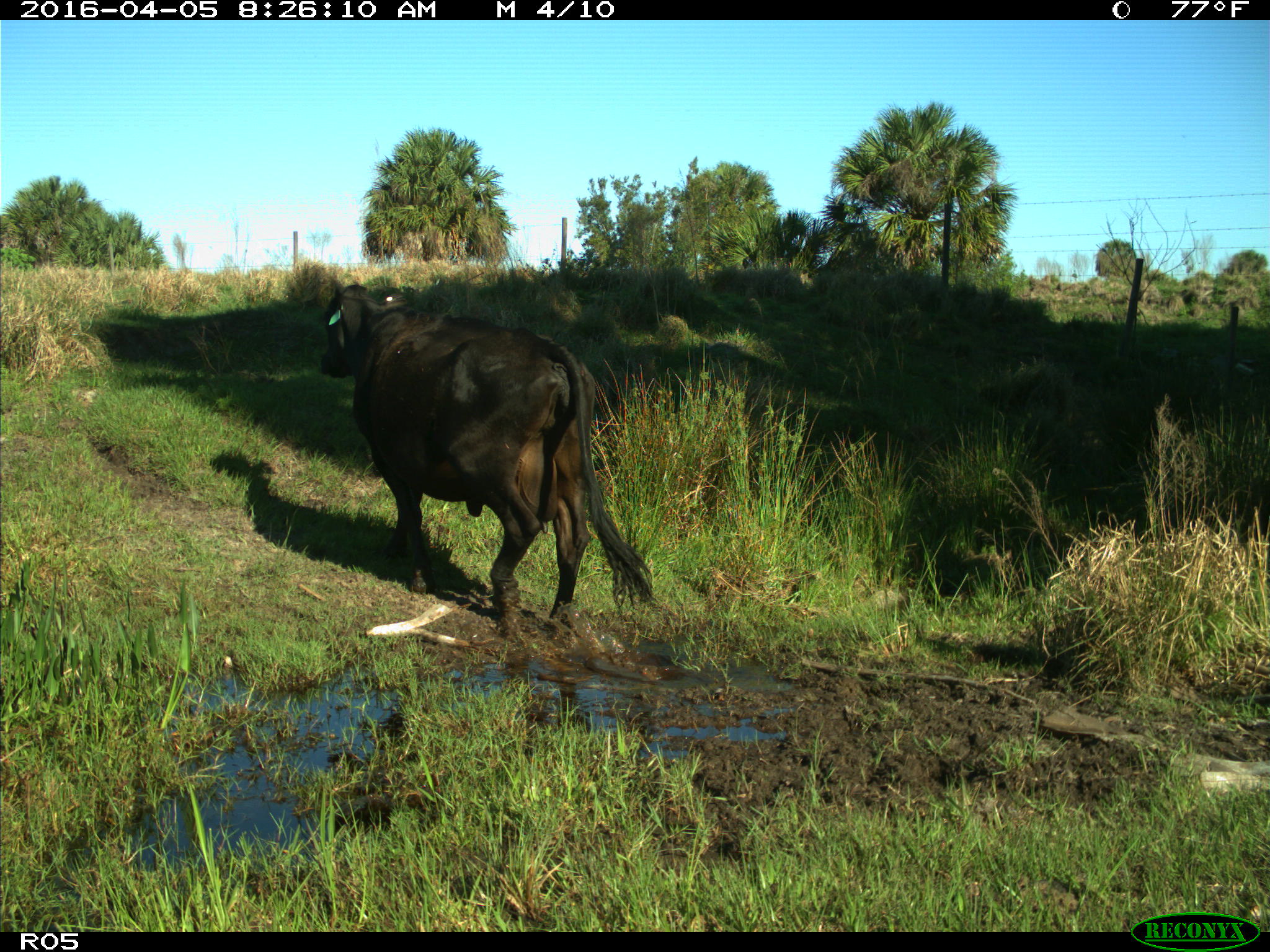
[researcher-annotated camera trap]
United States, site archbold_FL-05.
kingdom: Animalia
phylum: Chordata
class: Mammalia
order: Artiodactyla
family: Bovidae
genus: Bos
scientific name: Bos taurus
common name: domestic cow